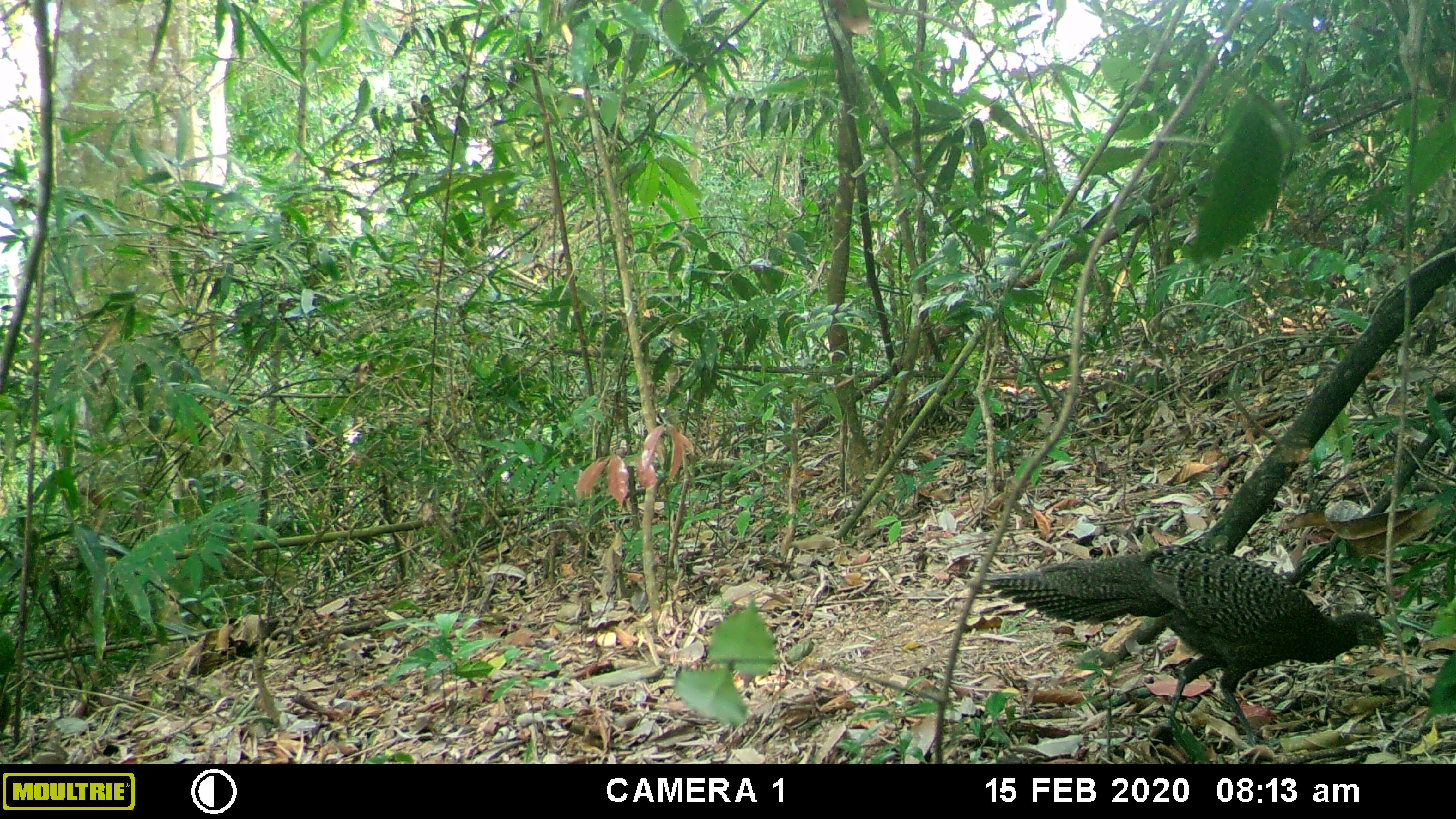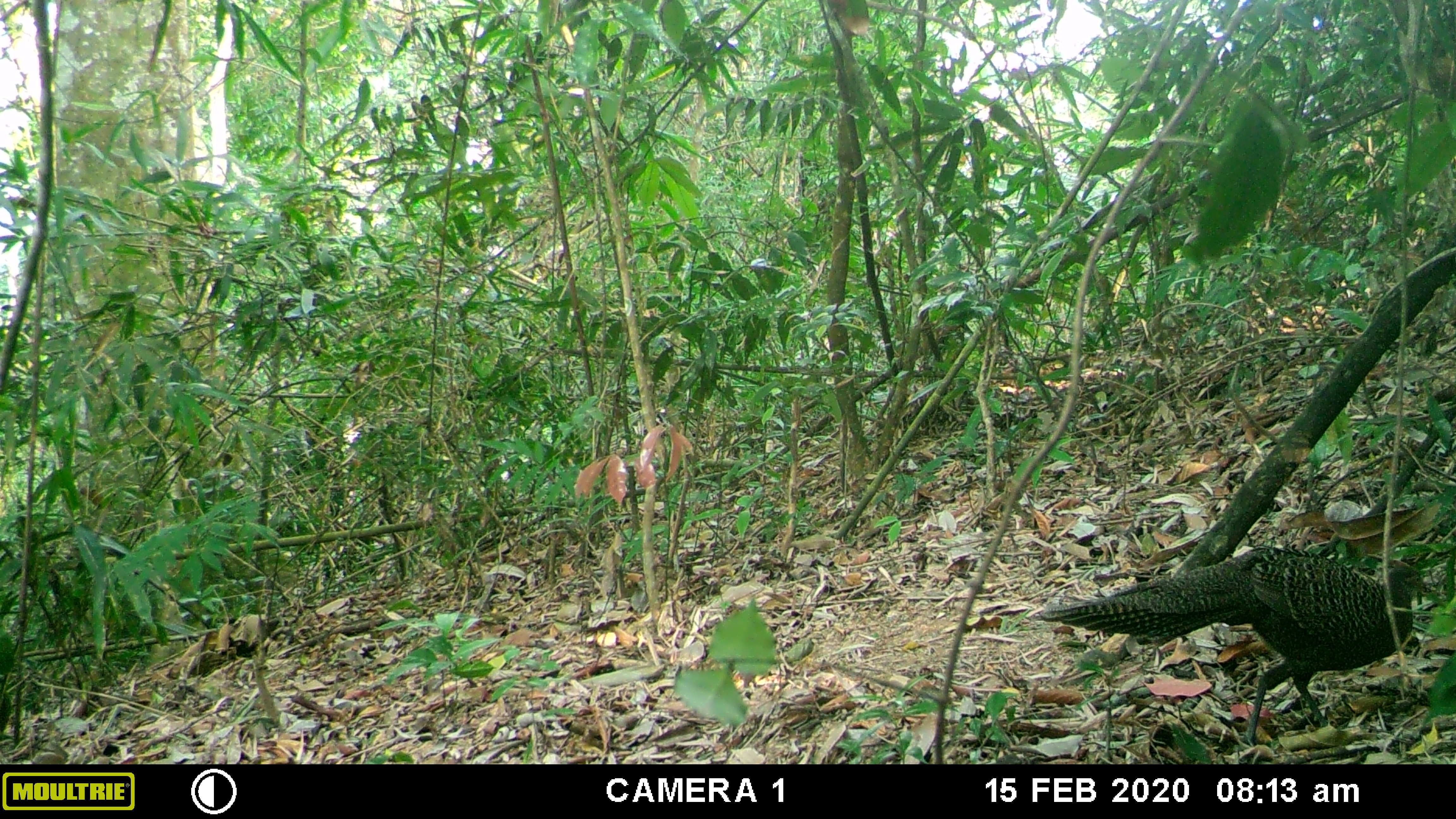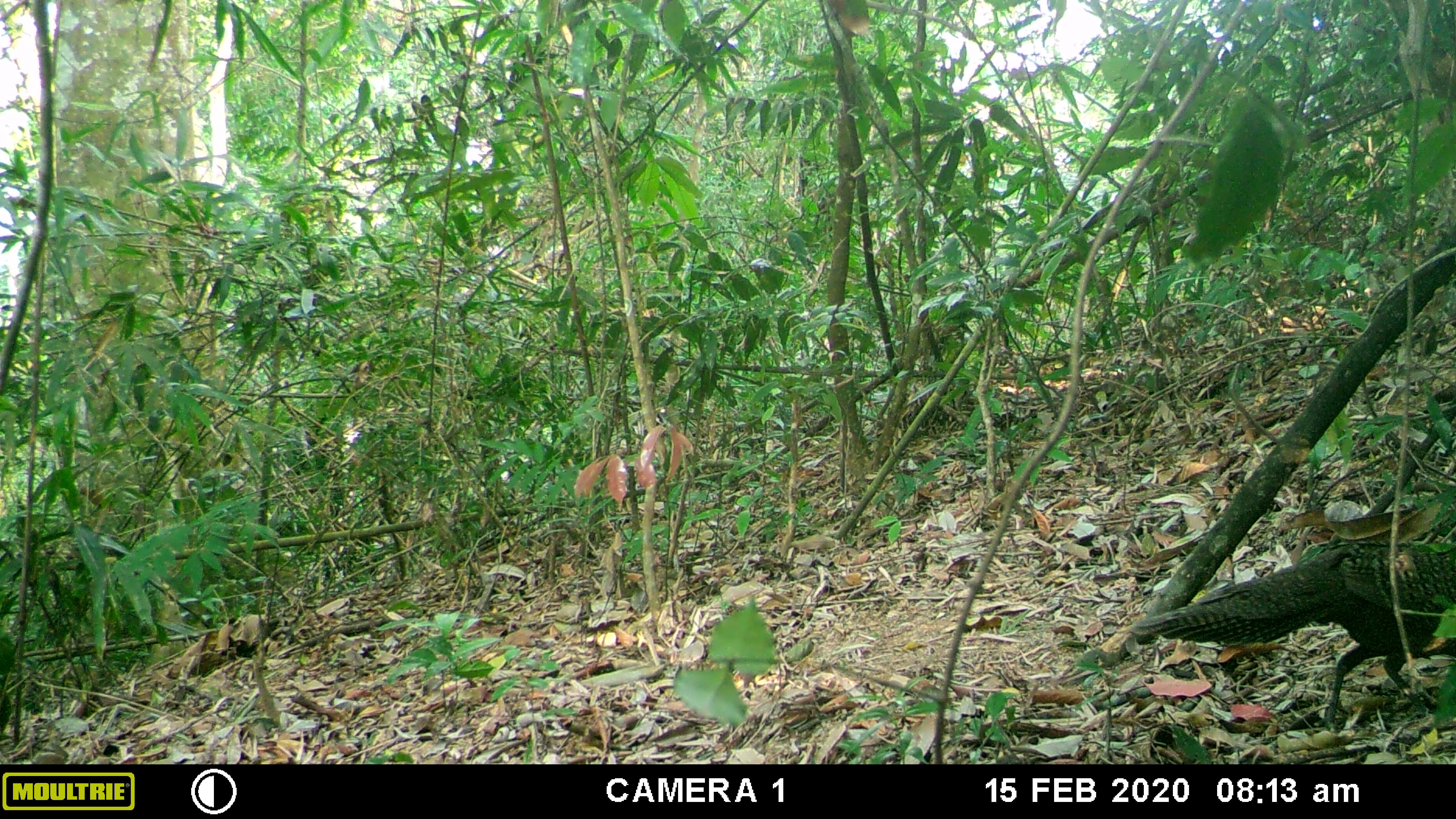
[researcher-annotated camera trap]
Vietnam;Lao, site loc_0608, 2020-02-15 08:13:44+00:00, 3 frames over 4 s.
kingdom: Animalia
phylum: Chordata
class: Aves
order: Galliformes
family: Phasianidae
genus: Polyplectron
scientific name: Polyplectron bicalcaratum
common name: gray peacock-pheasant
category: grey peacock pheasant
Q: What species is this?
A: Grey peacock pheasant (gray peacock-pheasant) (Polyplectron bicalcaratum).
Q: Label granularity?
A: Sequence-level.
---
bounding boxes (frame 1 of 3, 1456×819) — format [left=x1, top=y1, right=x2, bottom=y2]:
grey peacock pheasant: [left=979, top=544, right=1387, bottom=747]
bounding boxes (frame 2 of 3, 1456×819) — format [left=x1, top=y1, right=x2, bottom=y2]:
grey peacock pheasant: [left=1038, top=544, right=1435, bottom=747]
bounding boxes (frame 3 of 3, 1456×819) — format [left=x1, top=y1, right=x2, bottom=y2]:
grey peacock pheasant: [left=1123, top=540, right=1456, bottom=732]